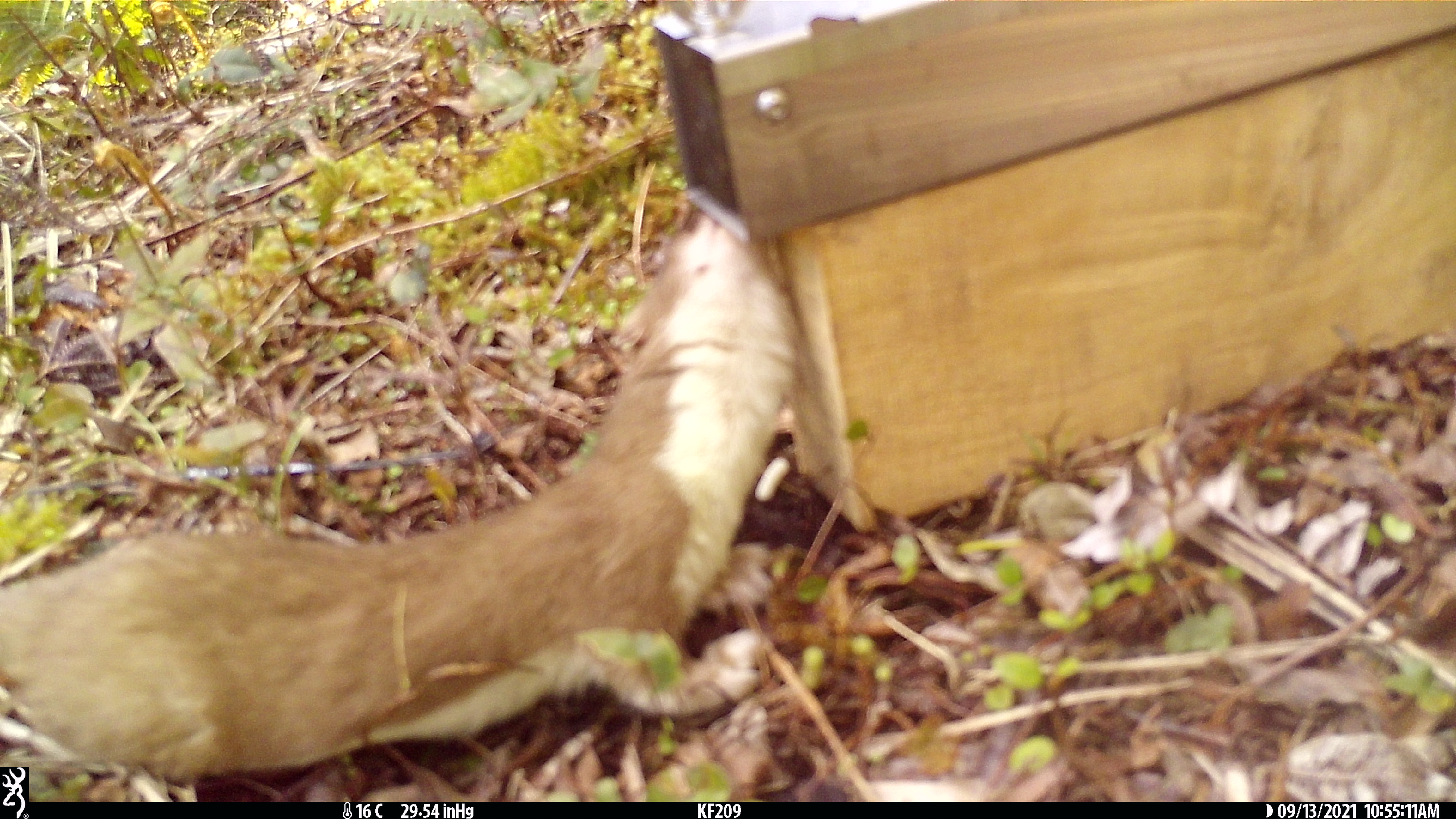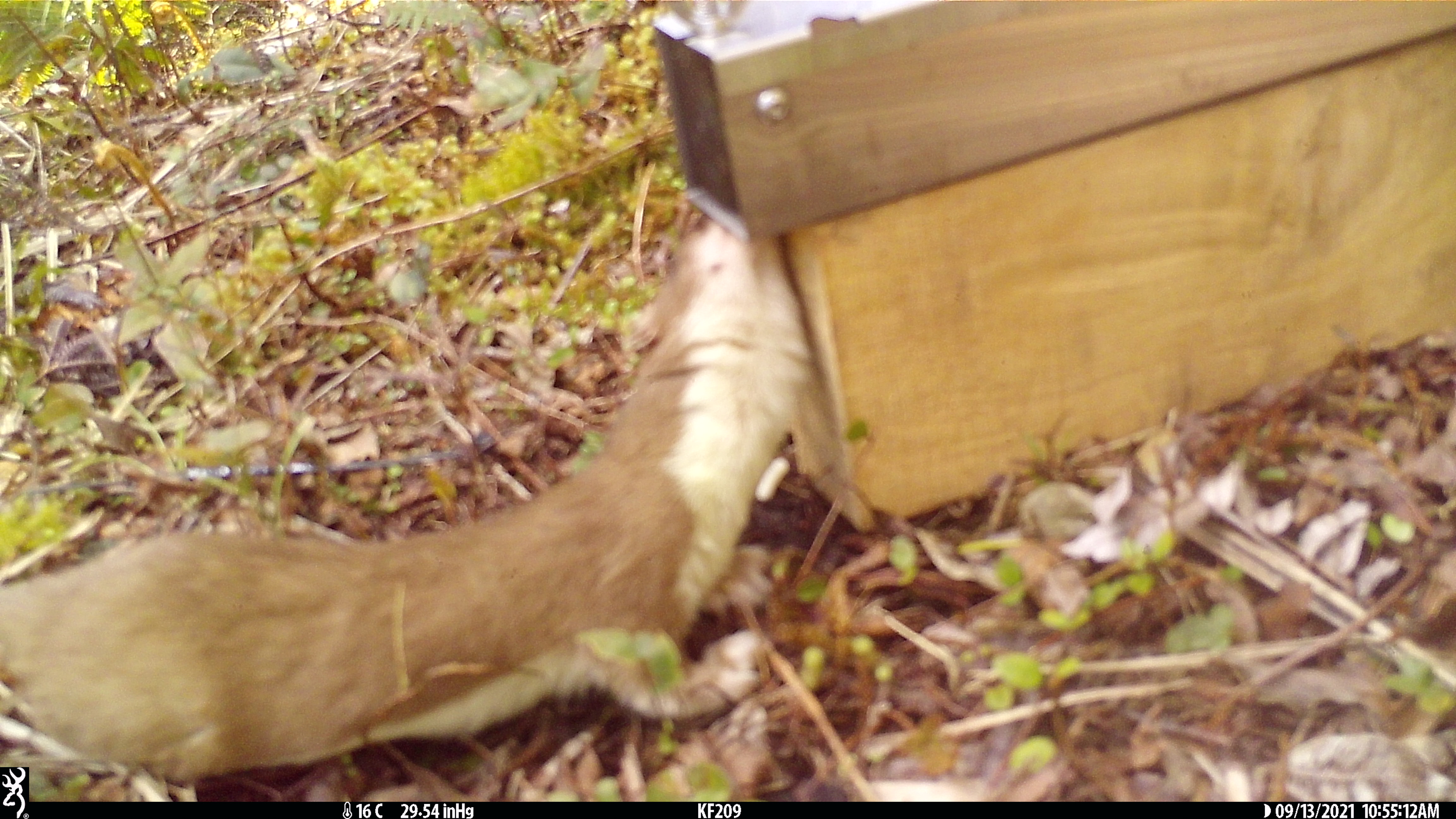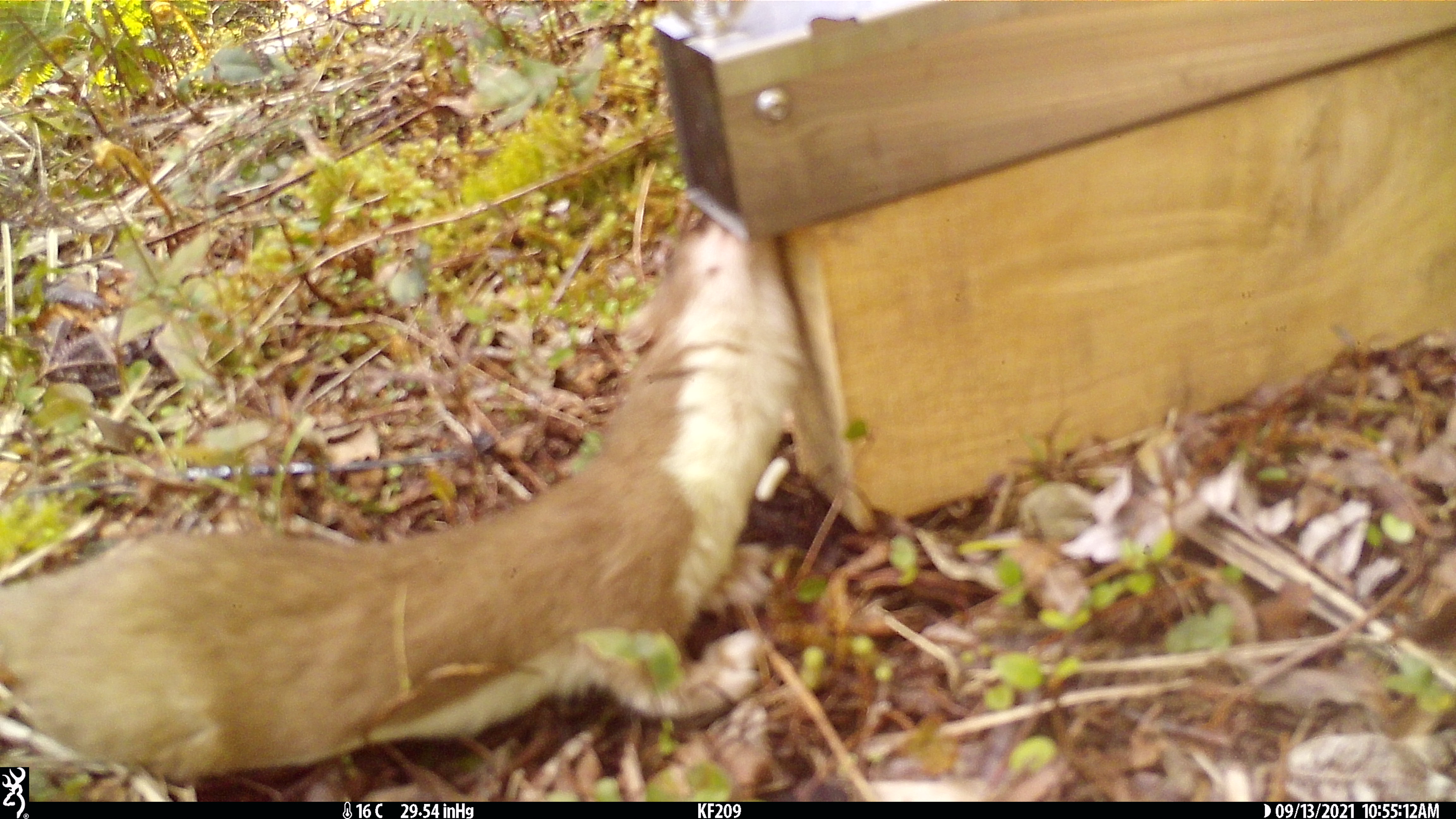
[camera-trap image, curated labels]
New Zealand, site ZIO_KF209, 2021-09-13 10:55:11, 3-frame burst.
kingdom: Animalia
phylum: Chordata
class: Mammalia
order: Carnivora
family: Mustelidae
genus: Mustela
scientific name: Mustela erminea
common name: stoat